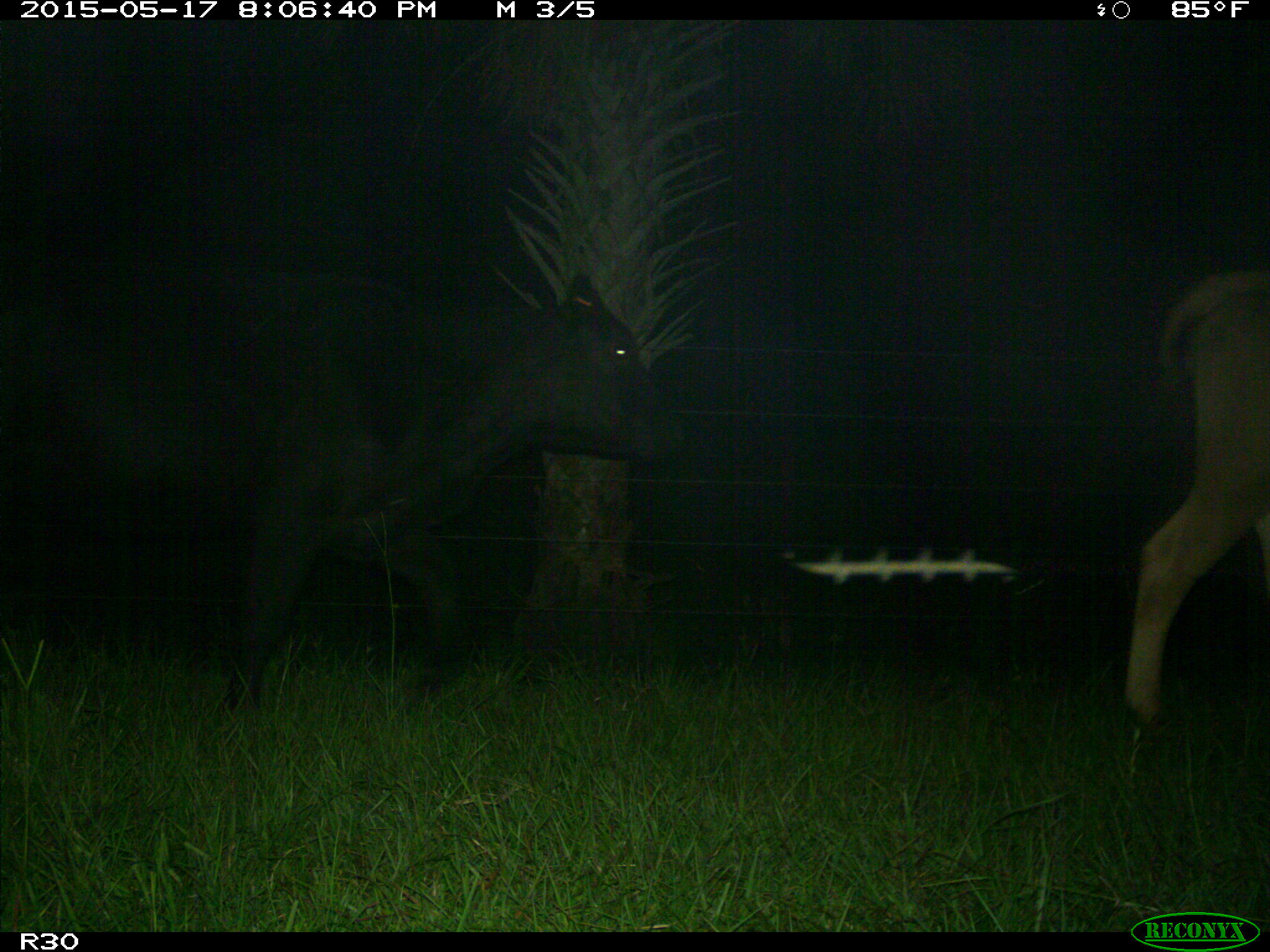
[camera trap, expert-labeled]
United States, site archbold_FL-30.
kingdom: Animalia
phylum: Chordata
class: Mammalia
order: Artiodactyla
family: Bovidae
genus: Bos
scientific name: Bos taurus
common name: domestic cow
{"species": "Bos taurus (domestic cow)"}